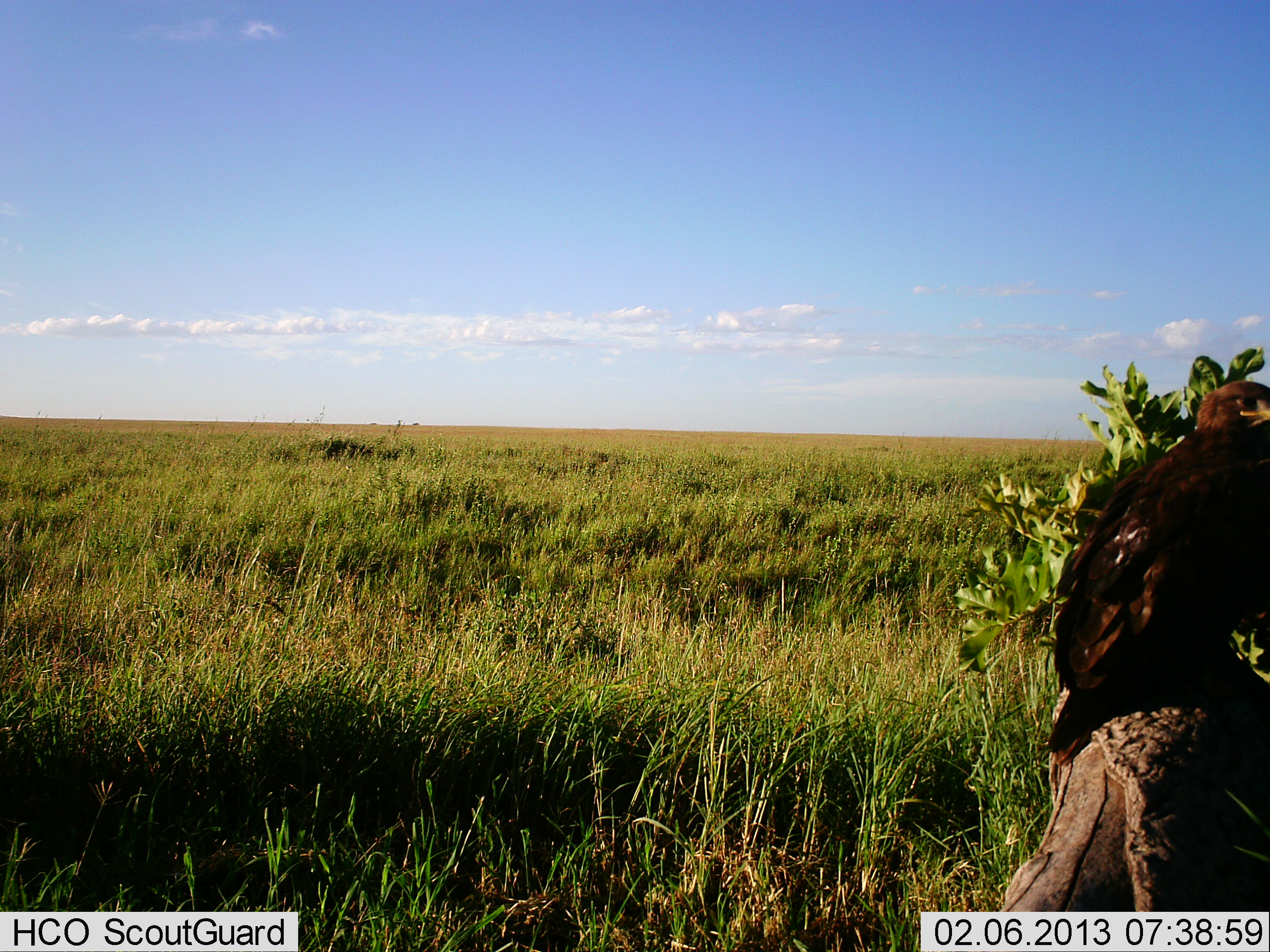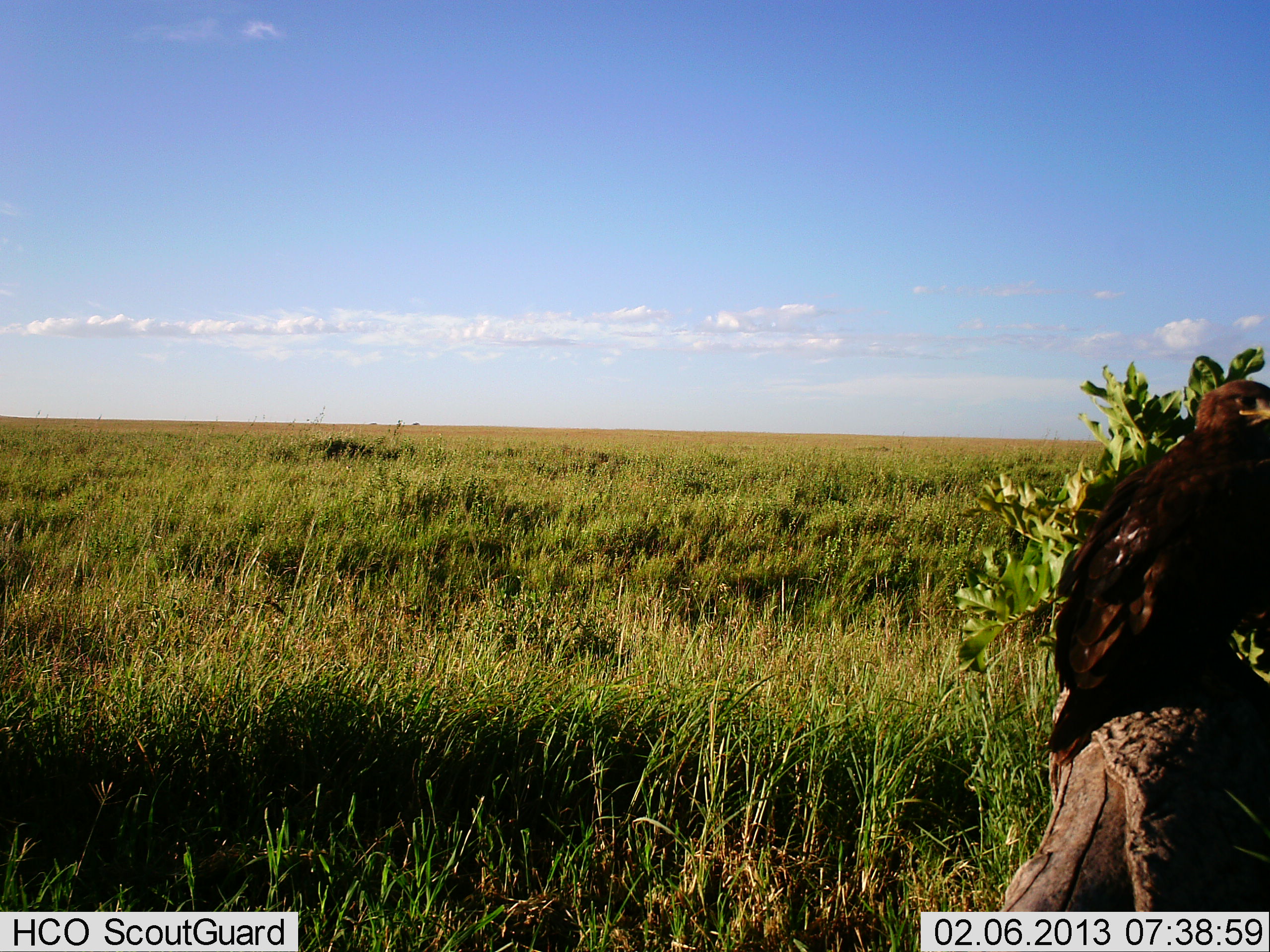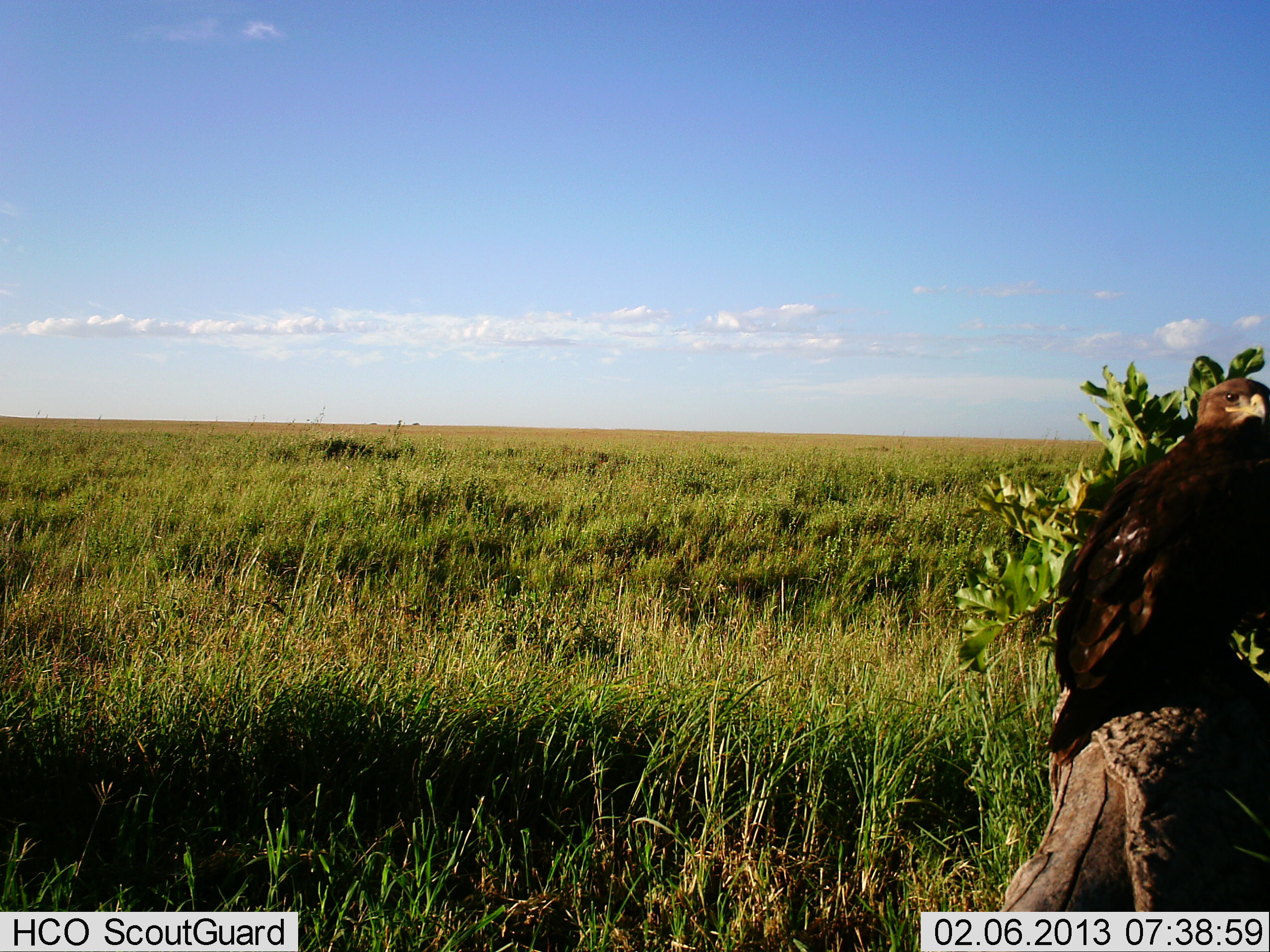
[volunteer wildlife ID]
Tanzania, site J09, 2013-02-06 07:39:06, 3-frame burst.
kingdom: Animalia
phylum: Chordata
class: Aves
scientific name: Aves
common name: bird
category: otherbird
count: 1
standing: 60%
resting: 45%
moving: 5%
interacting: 0%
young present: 0%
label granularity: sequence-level